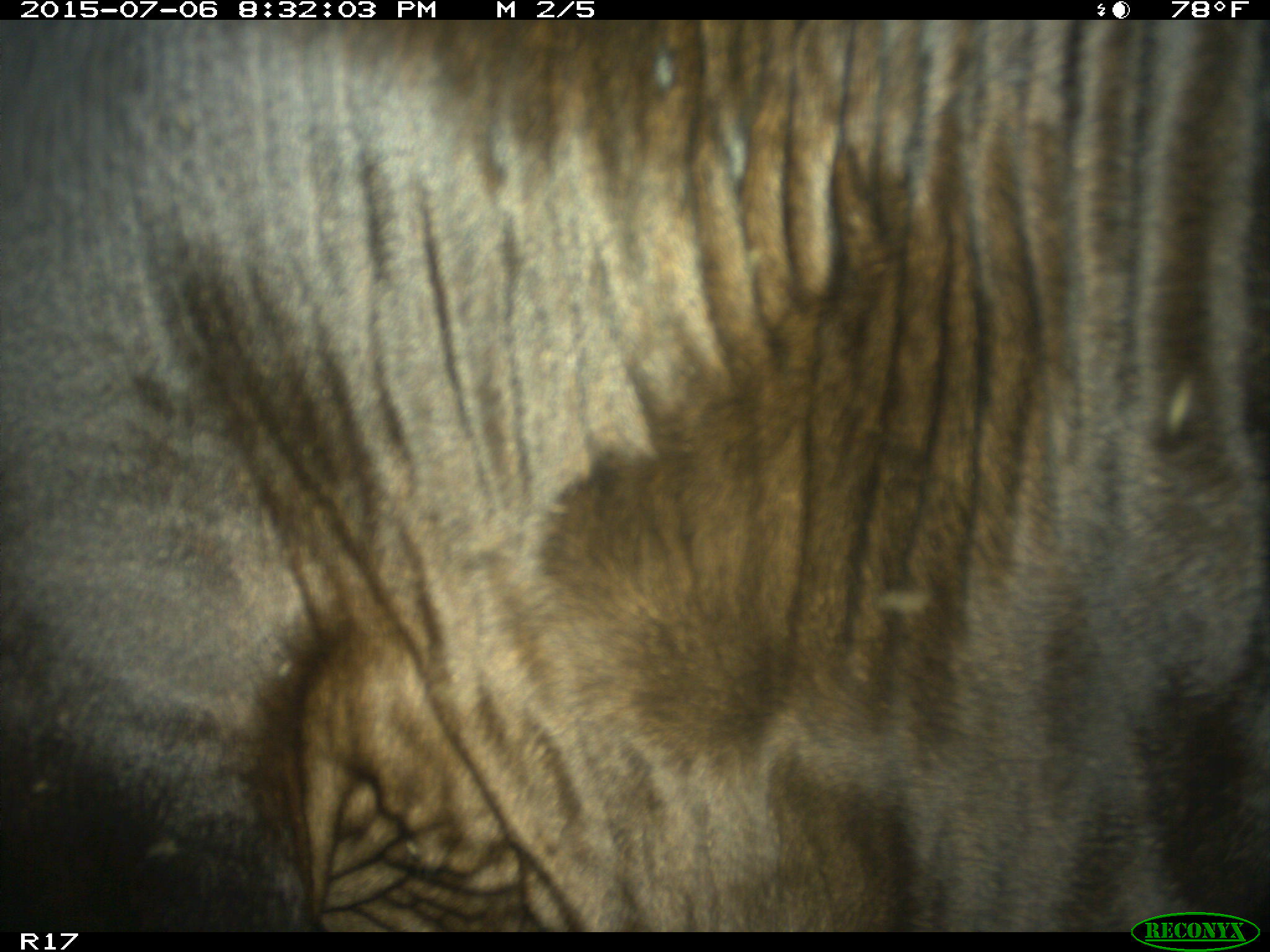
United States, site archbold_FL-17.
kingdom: Animalia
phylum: Chordata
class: Mammalia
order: Artiodactyla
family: Bovidae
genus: Bos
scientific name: Bos taurus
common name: domestic cow